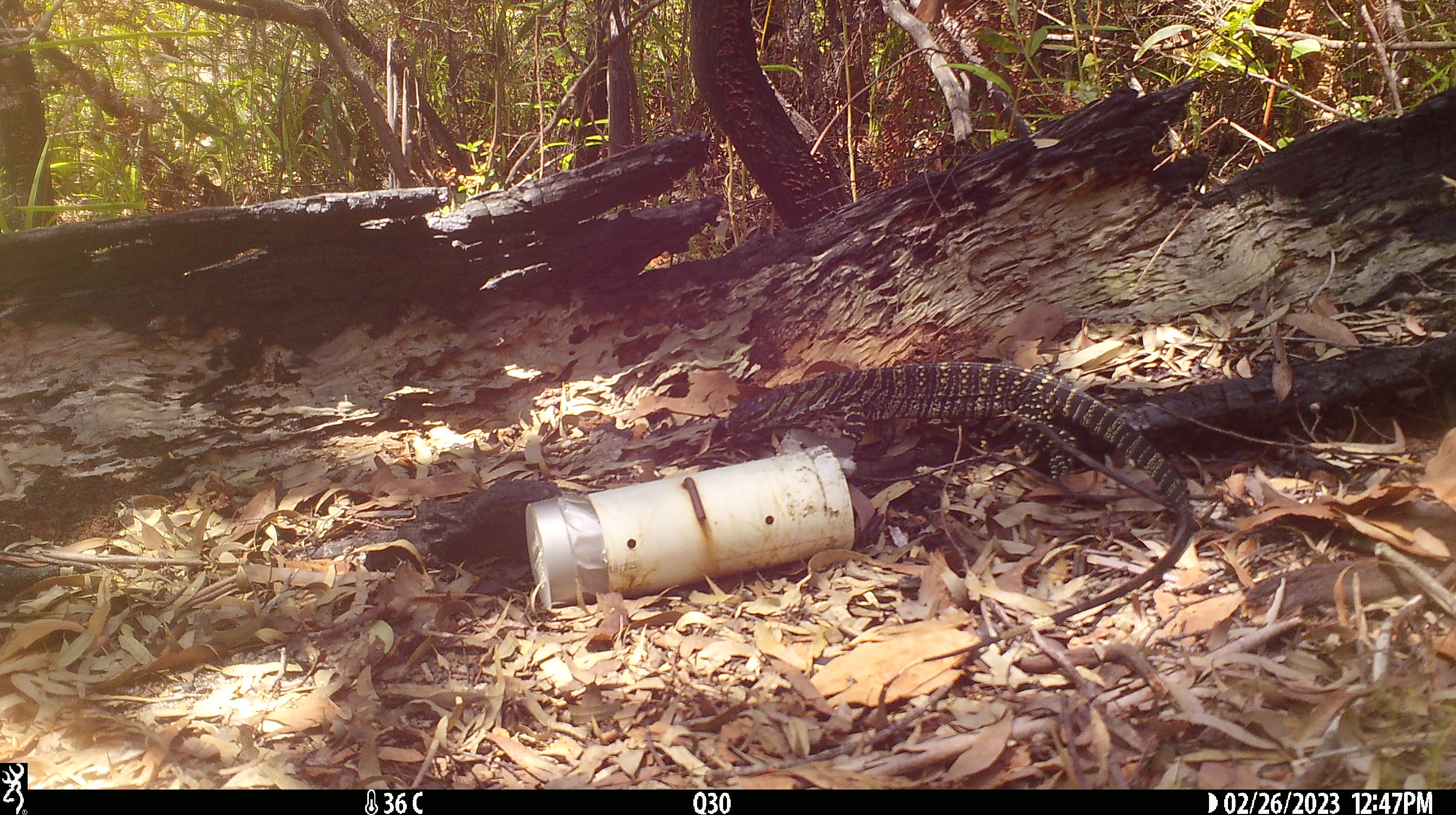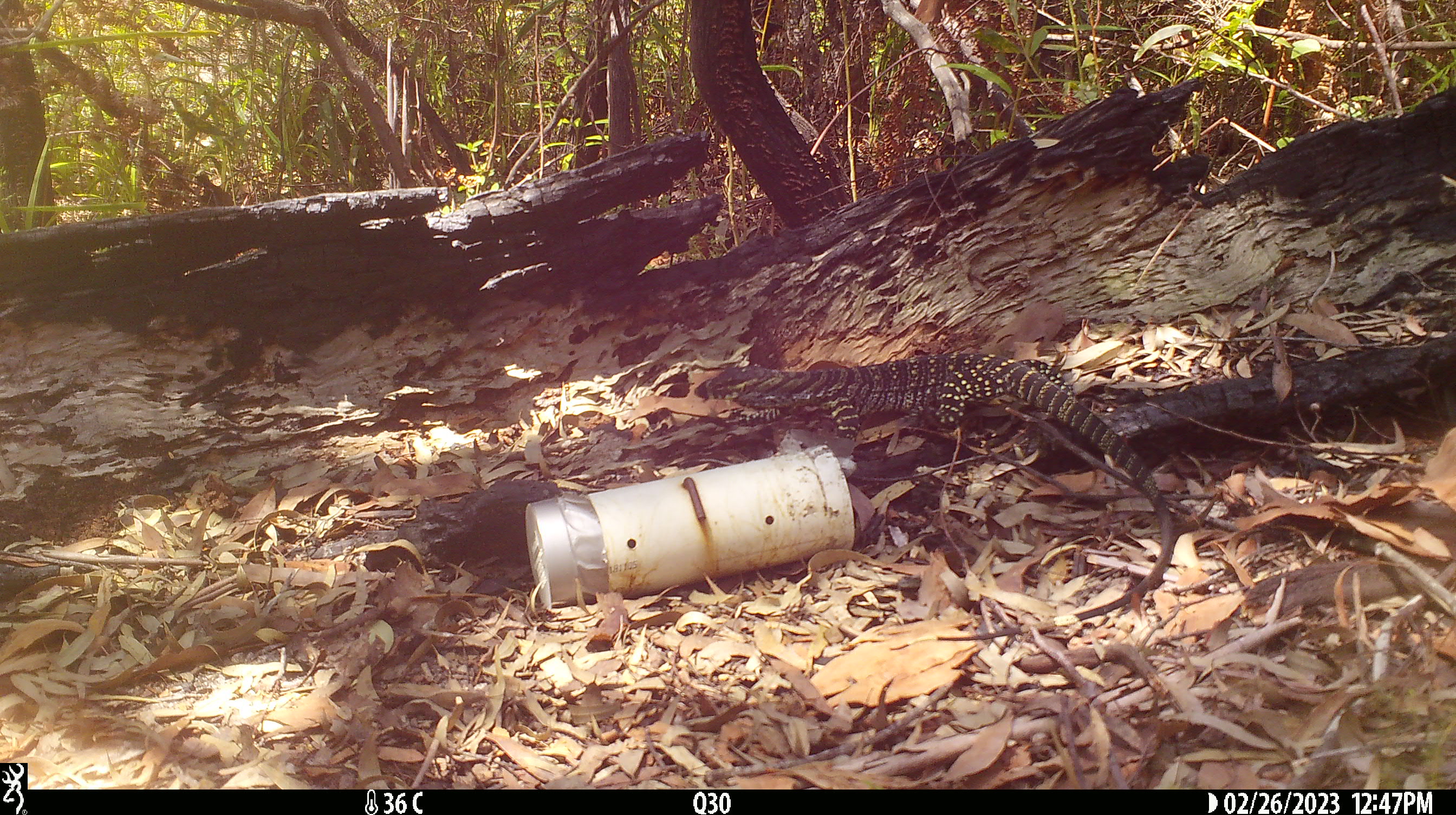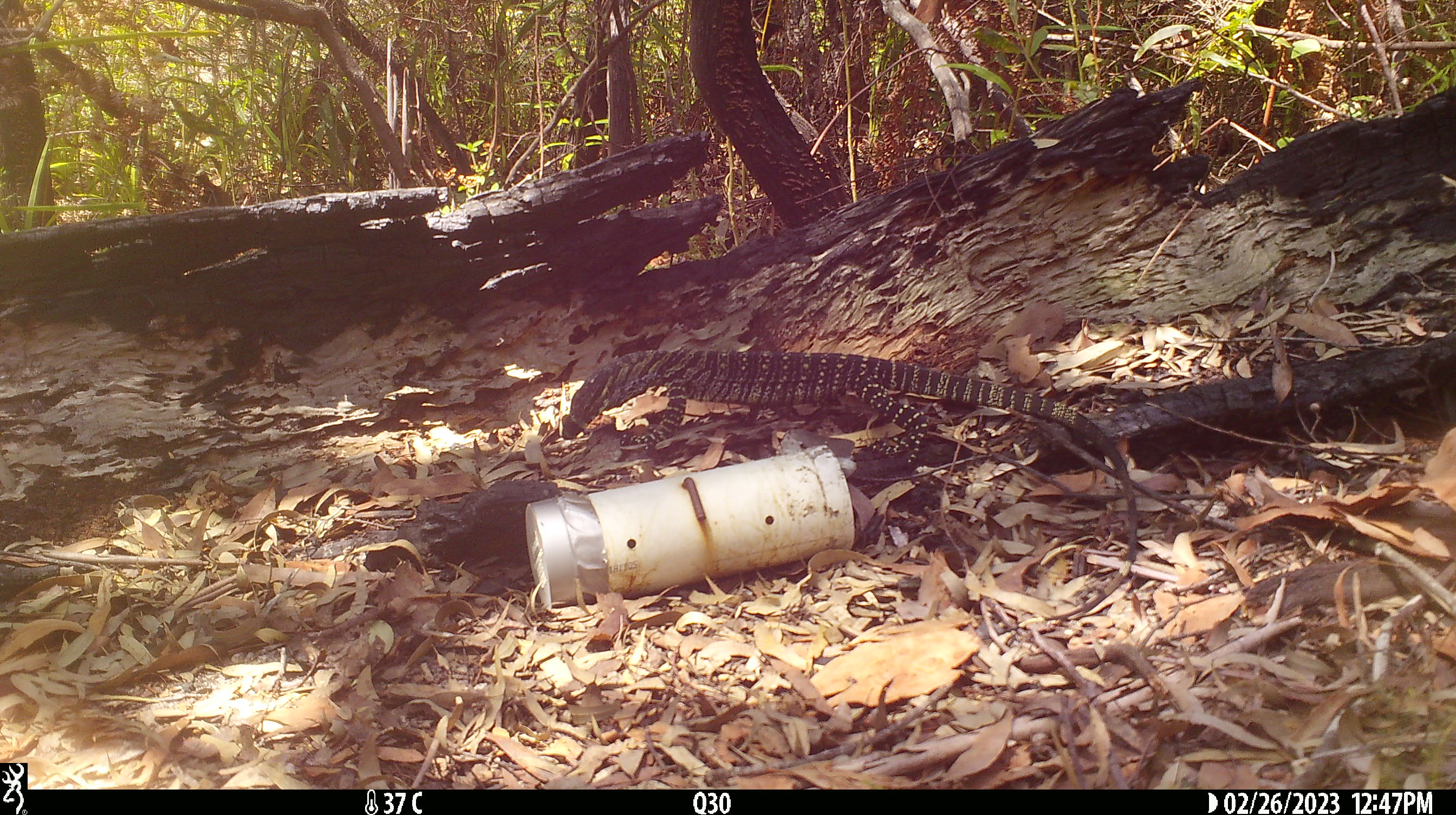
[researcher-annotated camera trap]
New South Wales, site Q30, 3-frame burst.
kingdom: Animalia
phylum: Chordata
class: Reptilia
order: Squamata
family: Varanidae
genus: Varanus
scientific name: Varanus varius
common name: lace monitor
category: goanna